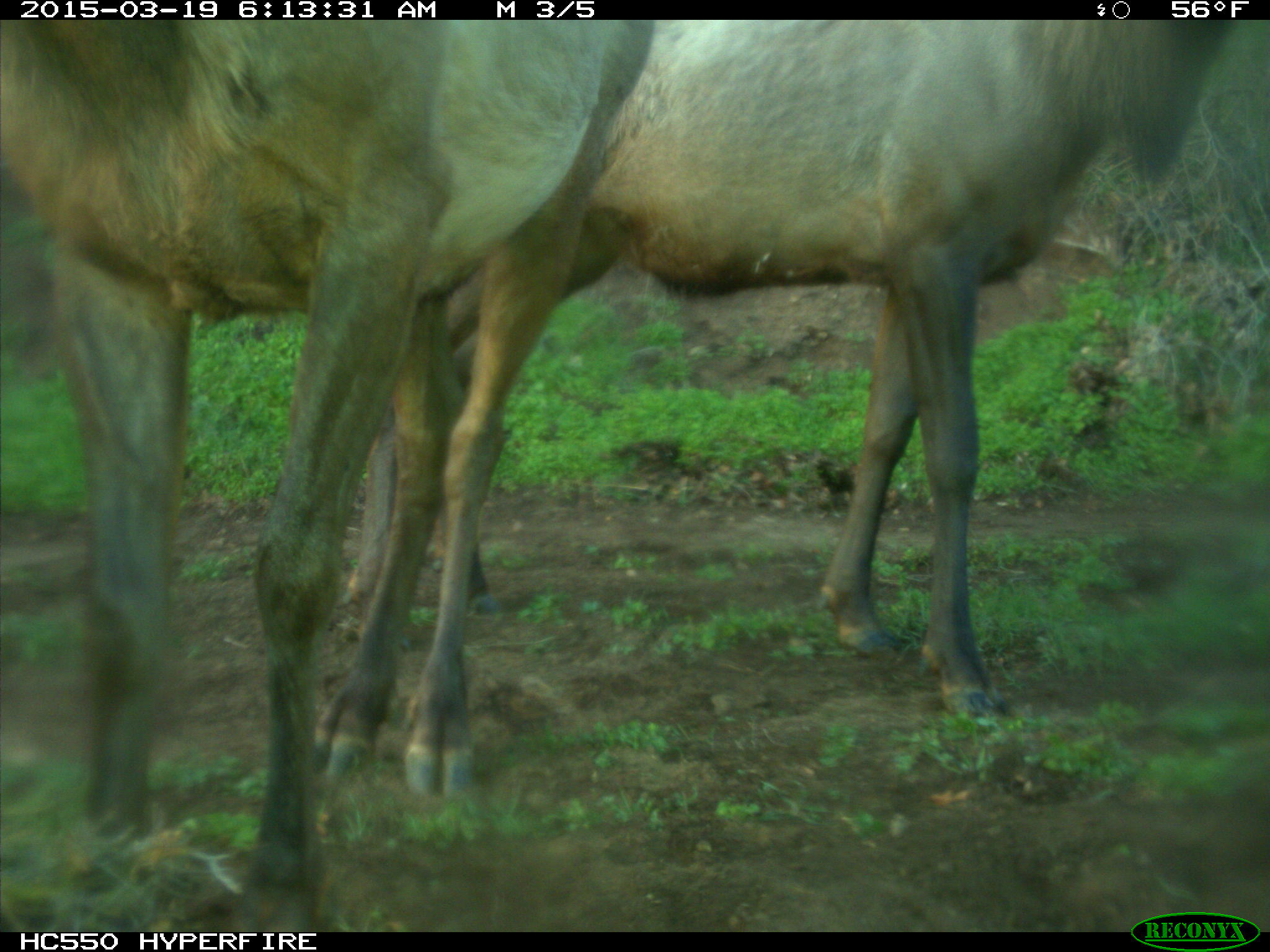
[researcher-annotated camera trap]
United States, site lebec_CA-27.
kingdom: Animalia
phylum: Chordata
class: Mammalia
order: Artiodactyla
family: Cervidae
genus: Cervus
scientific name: Cervus canadensis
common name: elk